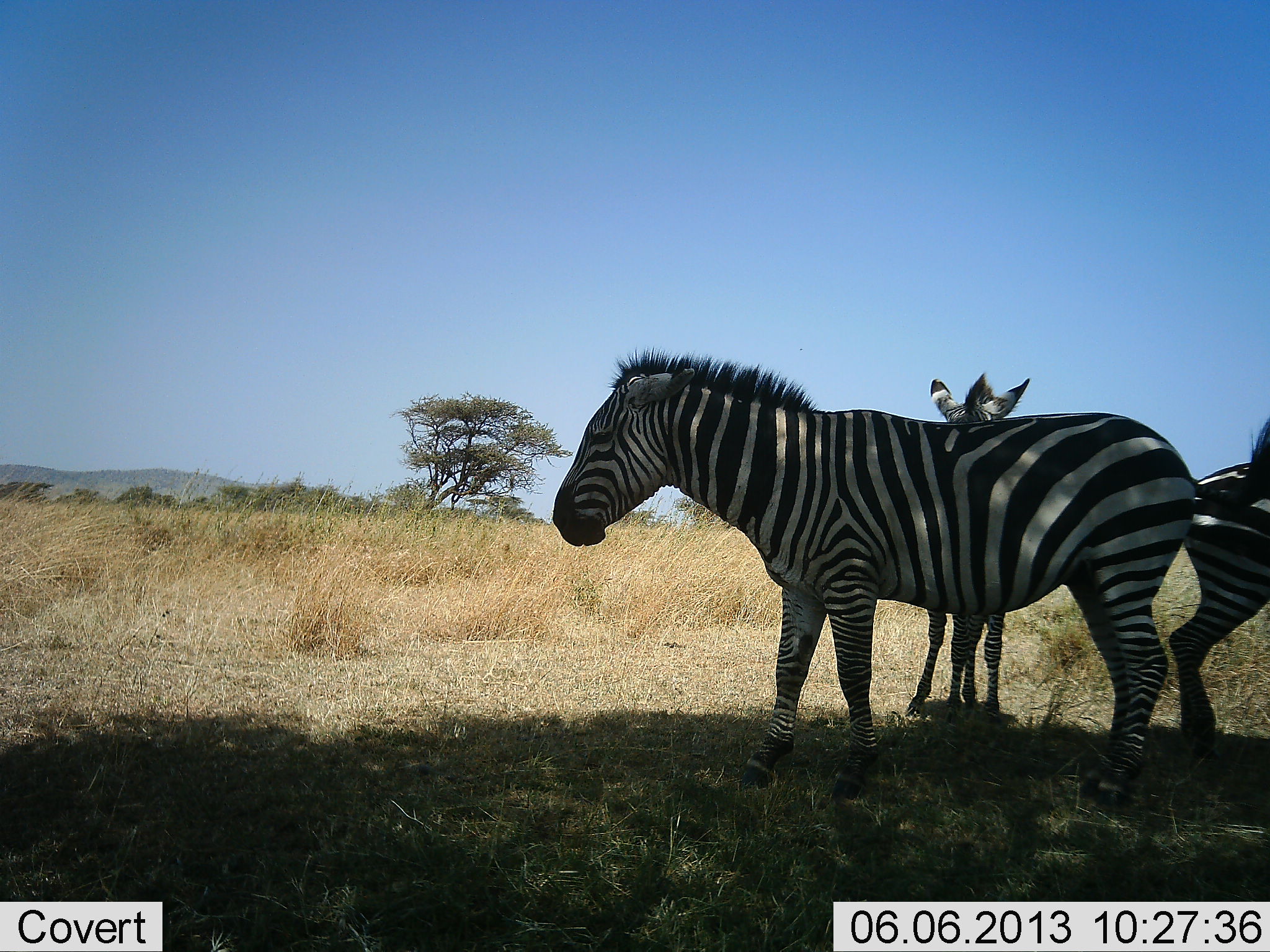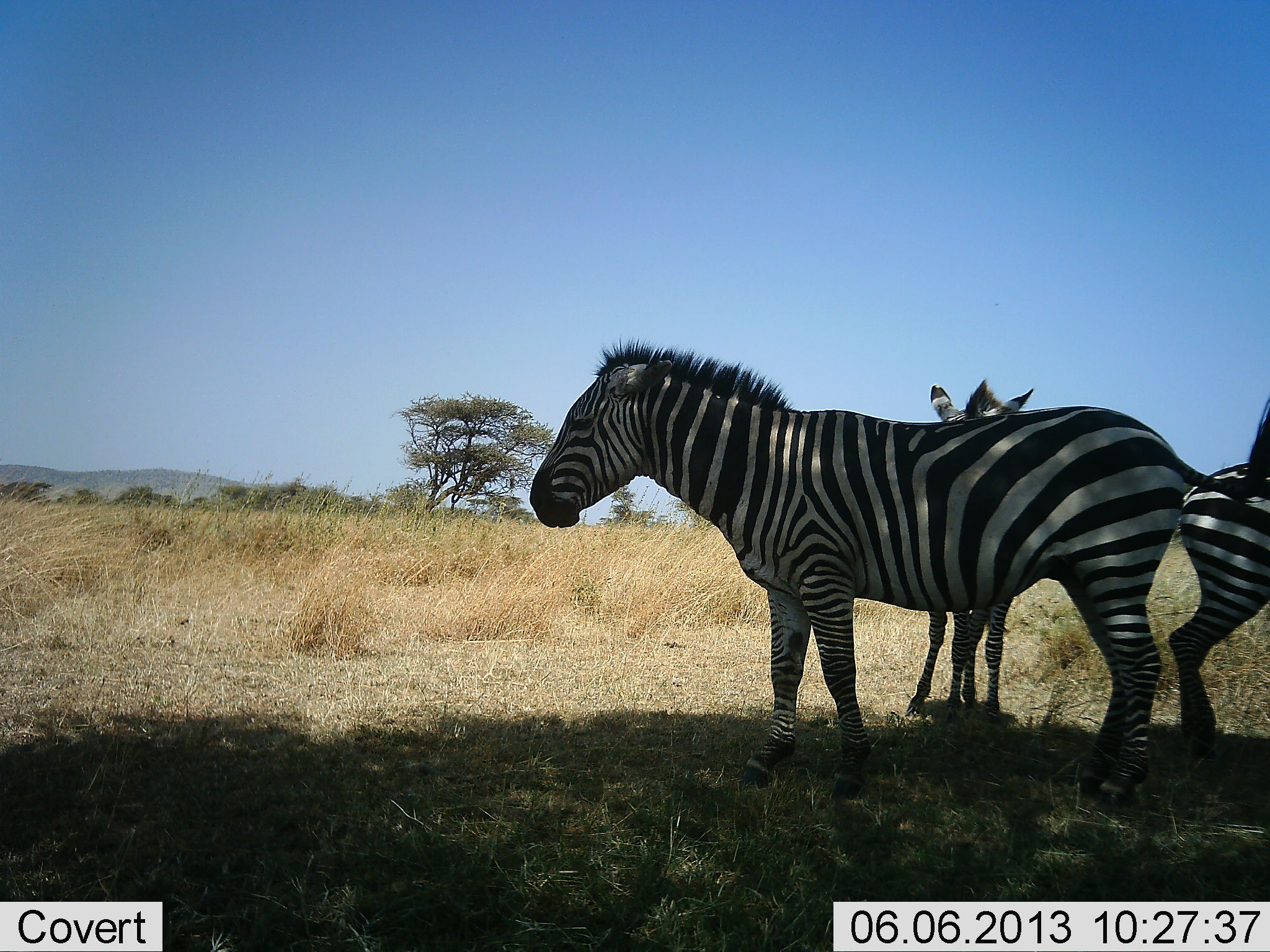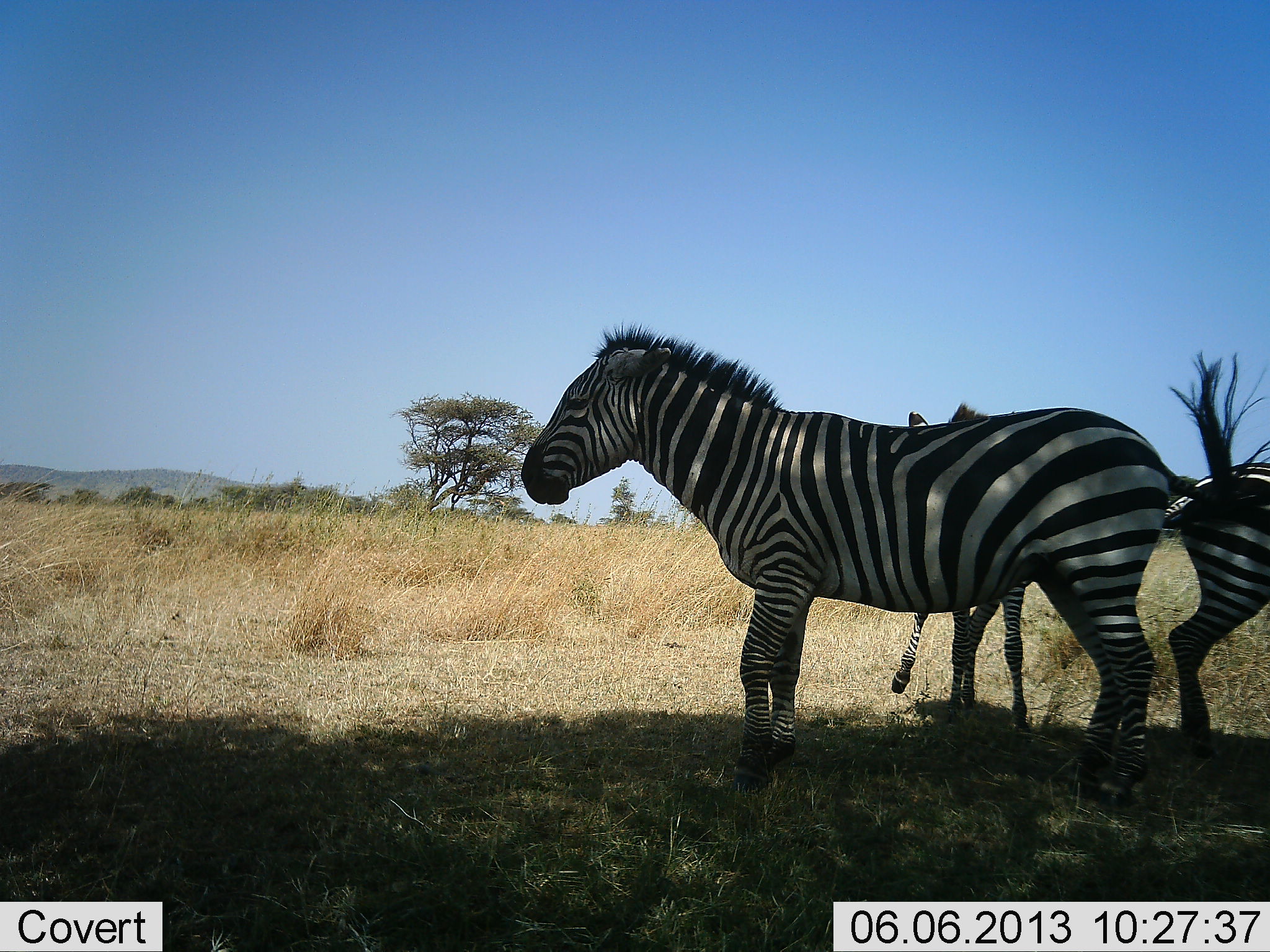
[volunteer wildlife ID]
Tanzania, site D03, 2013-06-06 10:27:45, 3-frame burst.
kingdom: Animalia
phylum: Chordata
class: Mammalia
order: Perissodactyla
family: Equidae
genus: Equus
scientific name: Equus quagga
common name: plains zebra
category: zebra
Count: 3.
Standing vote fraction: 89%.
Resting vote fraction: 0%.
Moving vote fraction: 6%.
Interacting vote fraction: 6%.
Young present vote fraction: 28%.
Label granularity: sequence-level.